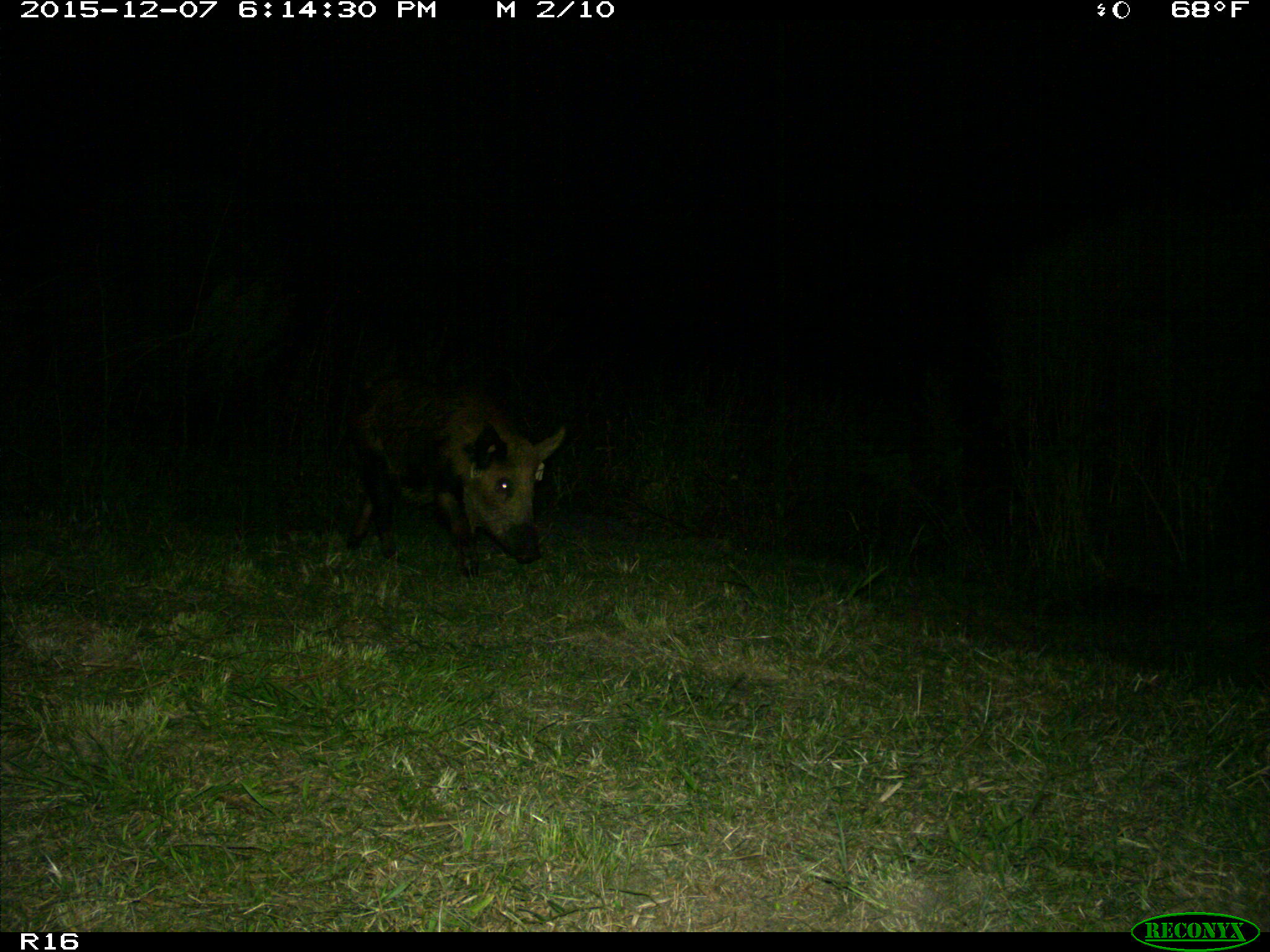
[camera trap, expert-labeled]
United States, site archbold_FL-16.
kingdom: Animalia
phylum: Chordata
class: Mammalia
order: Artiodactyla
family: Suidae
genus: Sus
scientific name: Sus scrofa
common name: wild boar